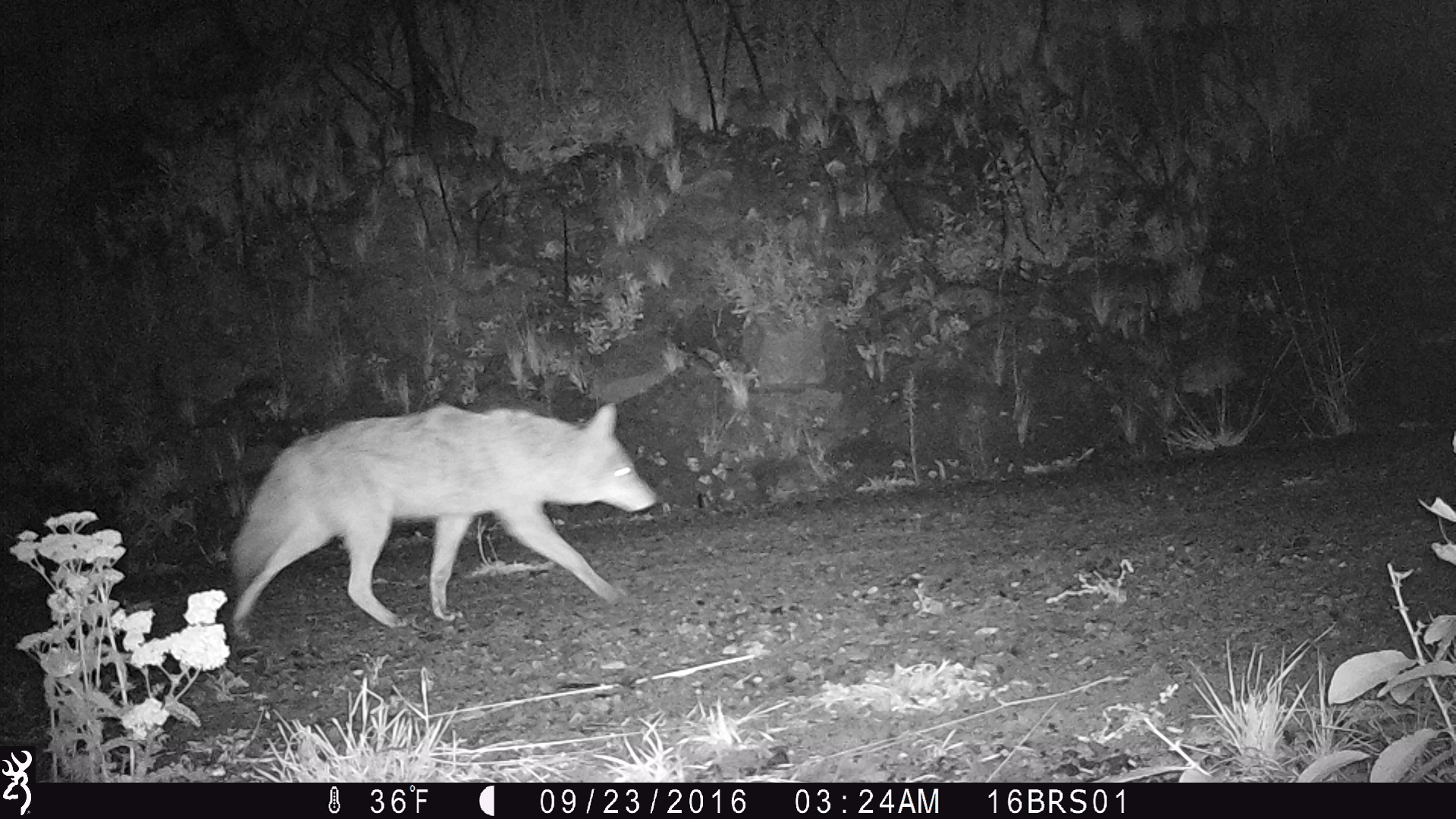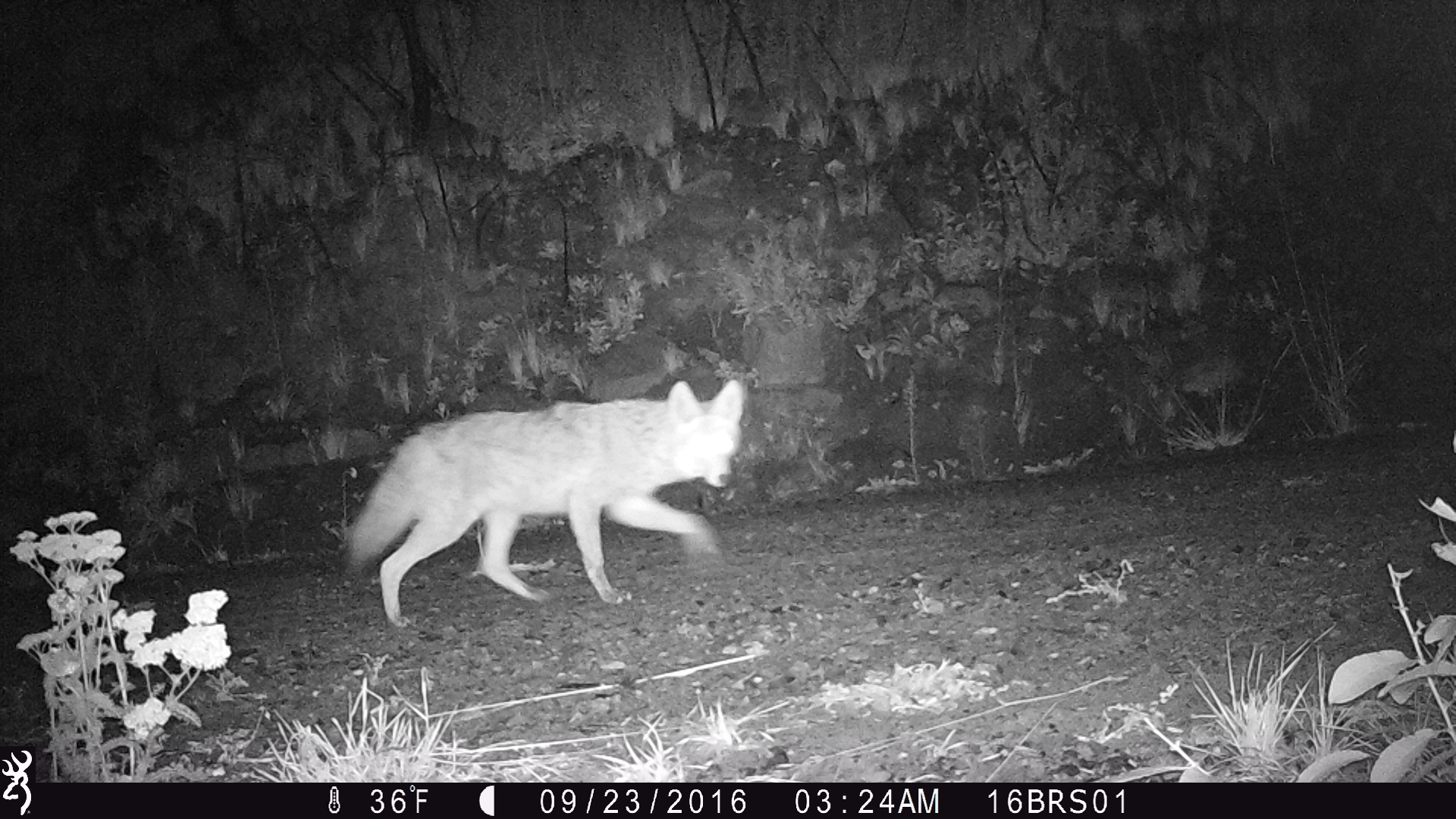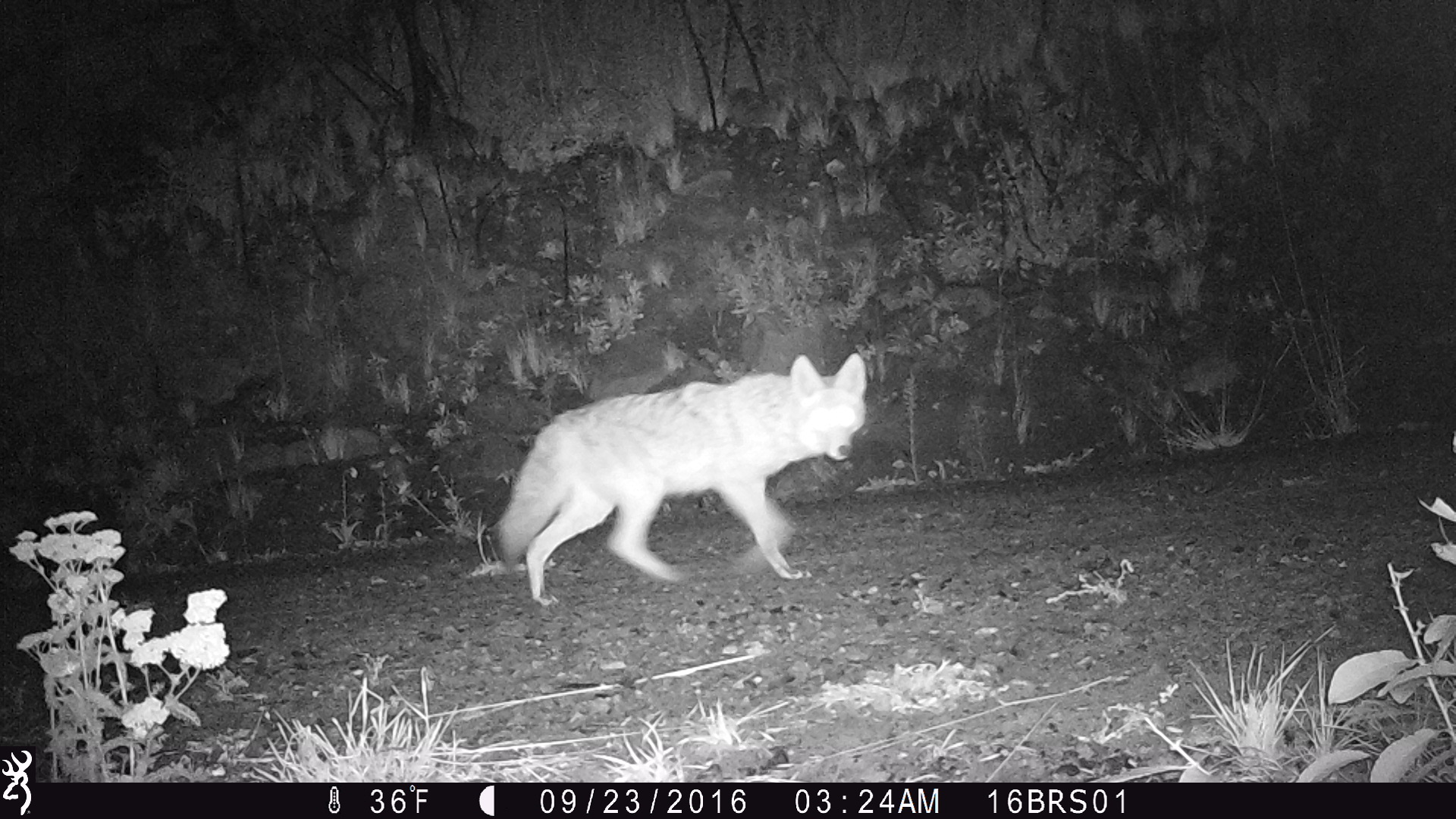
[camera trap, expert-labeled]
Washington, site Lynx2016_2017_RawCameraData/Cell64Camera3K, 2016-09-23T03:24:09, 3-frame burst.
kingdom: Animalia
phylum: Chordata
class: Mammalia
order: Carnivora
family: Canidae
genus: Canis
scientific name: Canis latrans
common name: coyote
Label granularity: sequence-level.